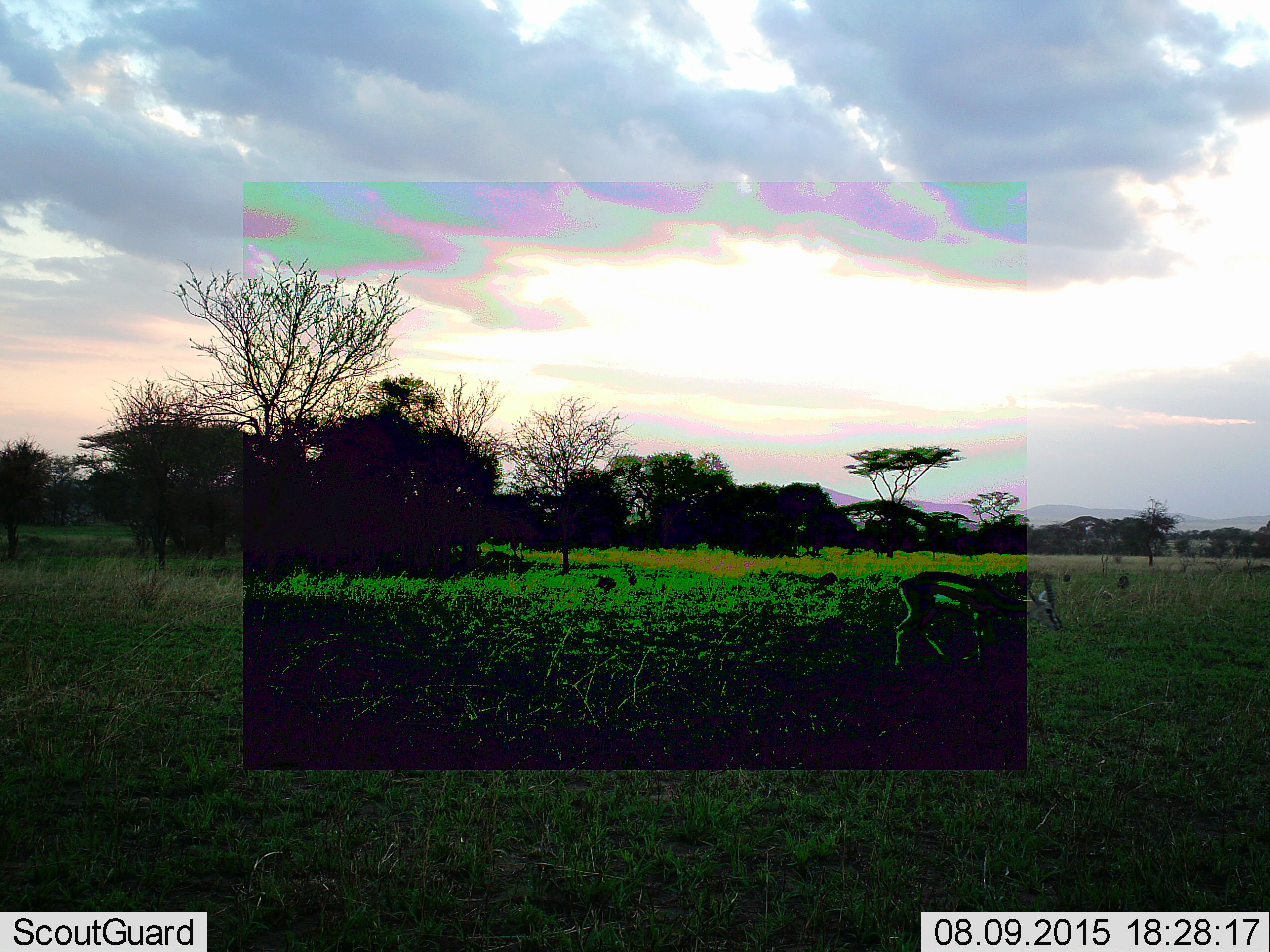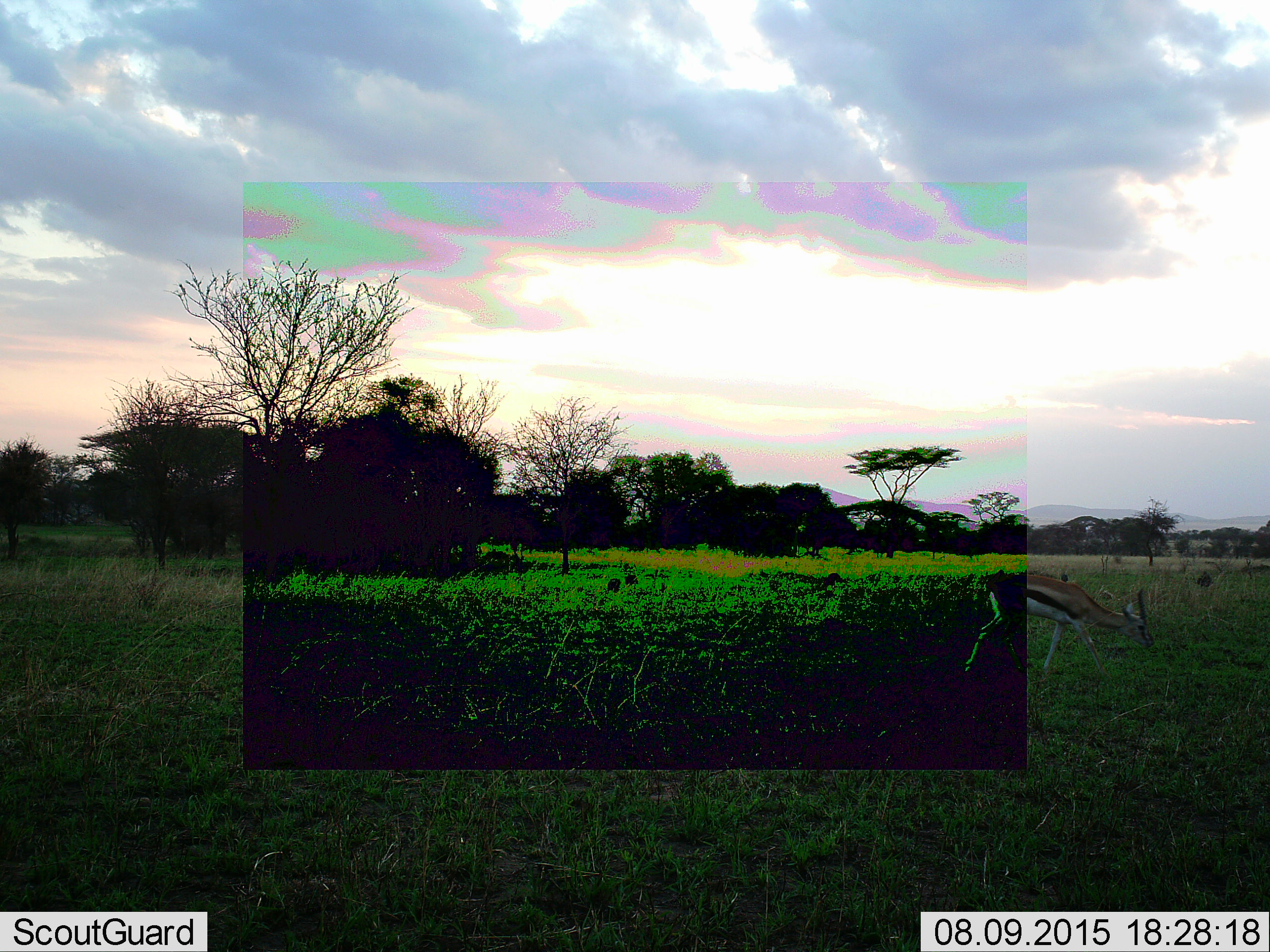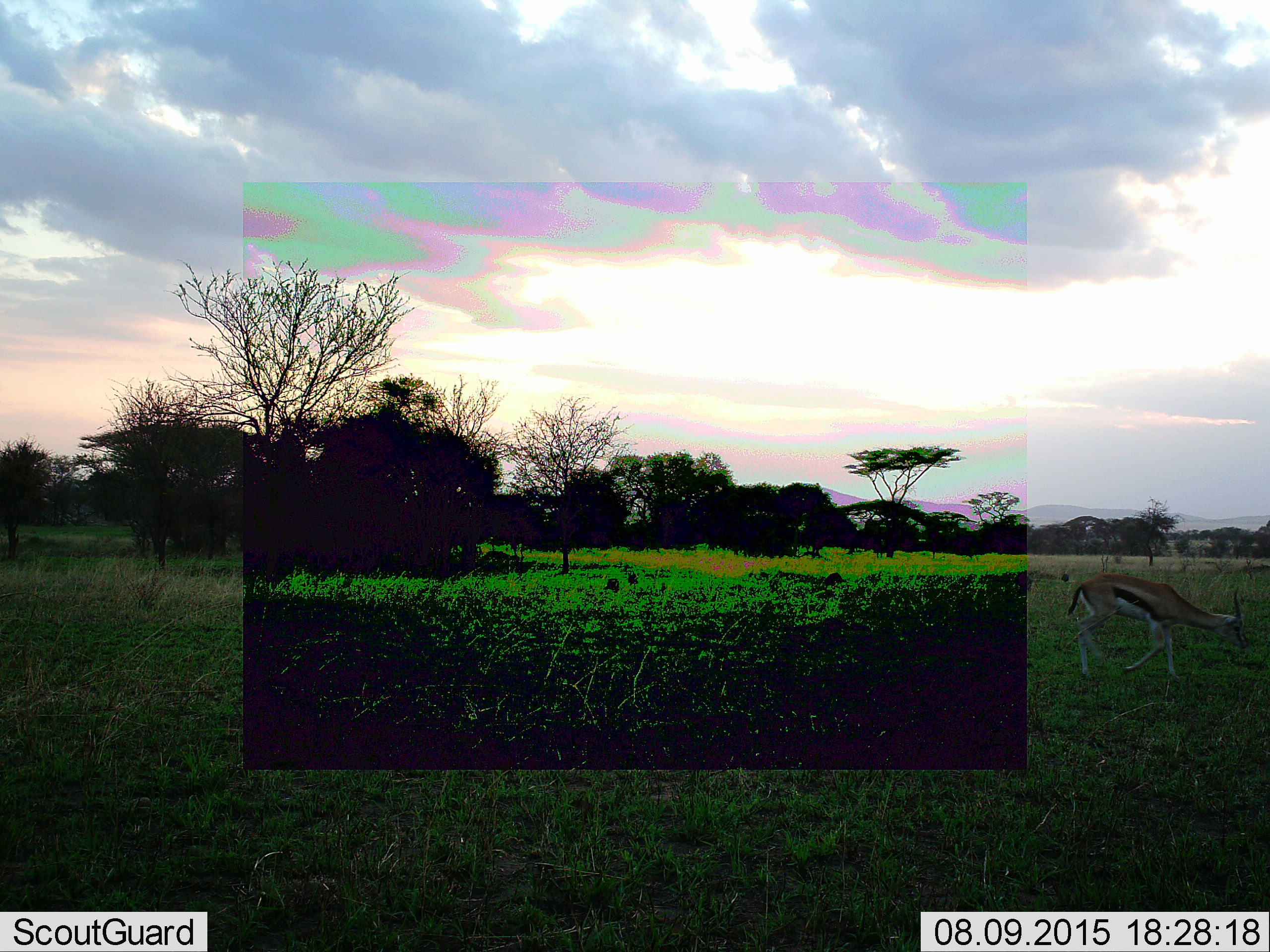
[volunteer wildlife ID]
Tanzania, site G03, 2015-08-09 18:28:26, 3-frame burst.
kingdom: Animalia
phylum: Chordata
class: Mammalia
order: Artiodactyla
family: Bovidae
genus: Eudorcas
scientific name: Eudorcas thomsonii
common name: thomson's gazelle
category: gazellethomsons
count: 1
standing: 7%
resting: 0%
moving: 80%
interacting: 0%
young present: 0%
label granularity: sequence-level